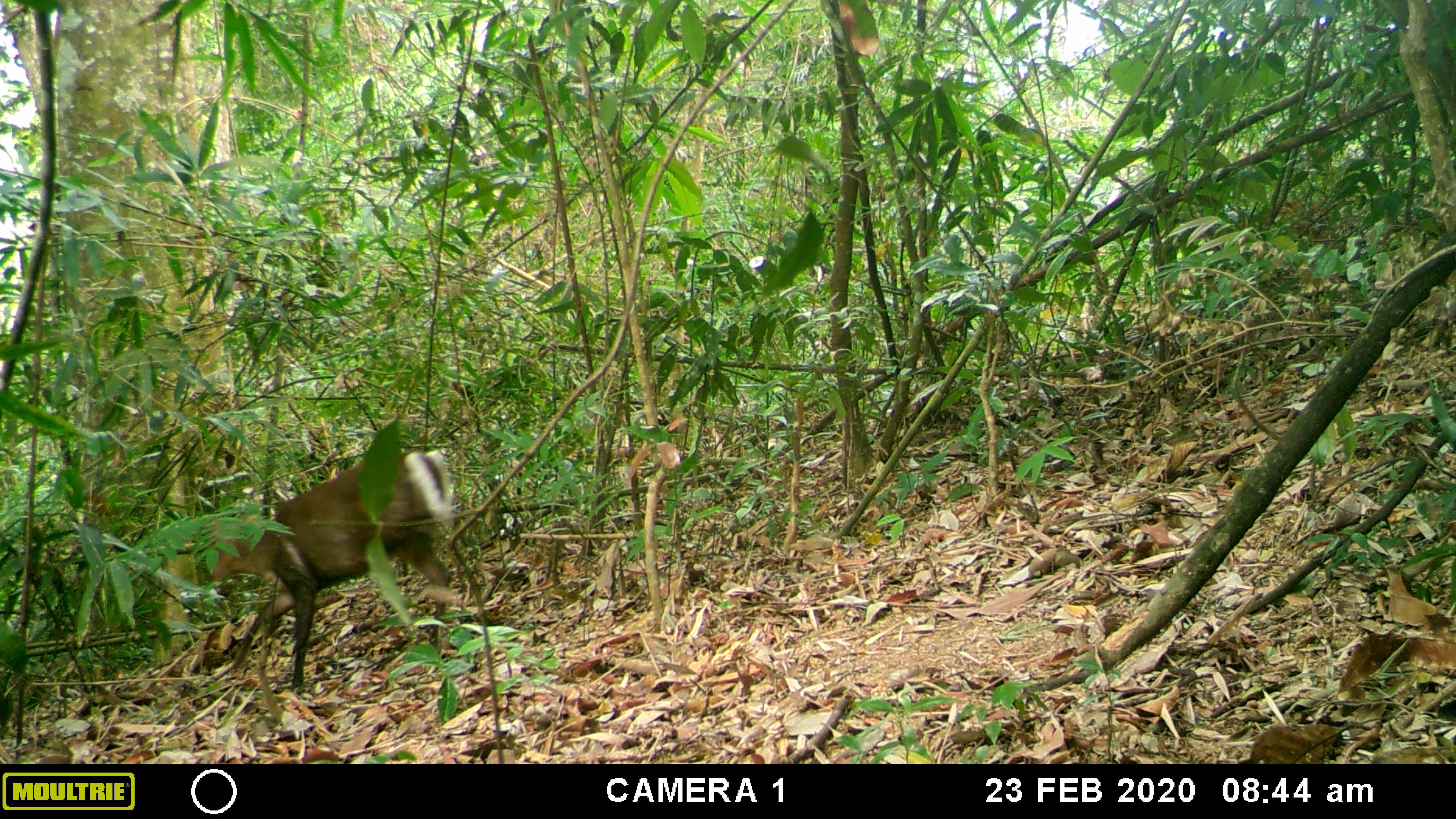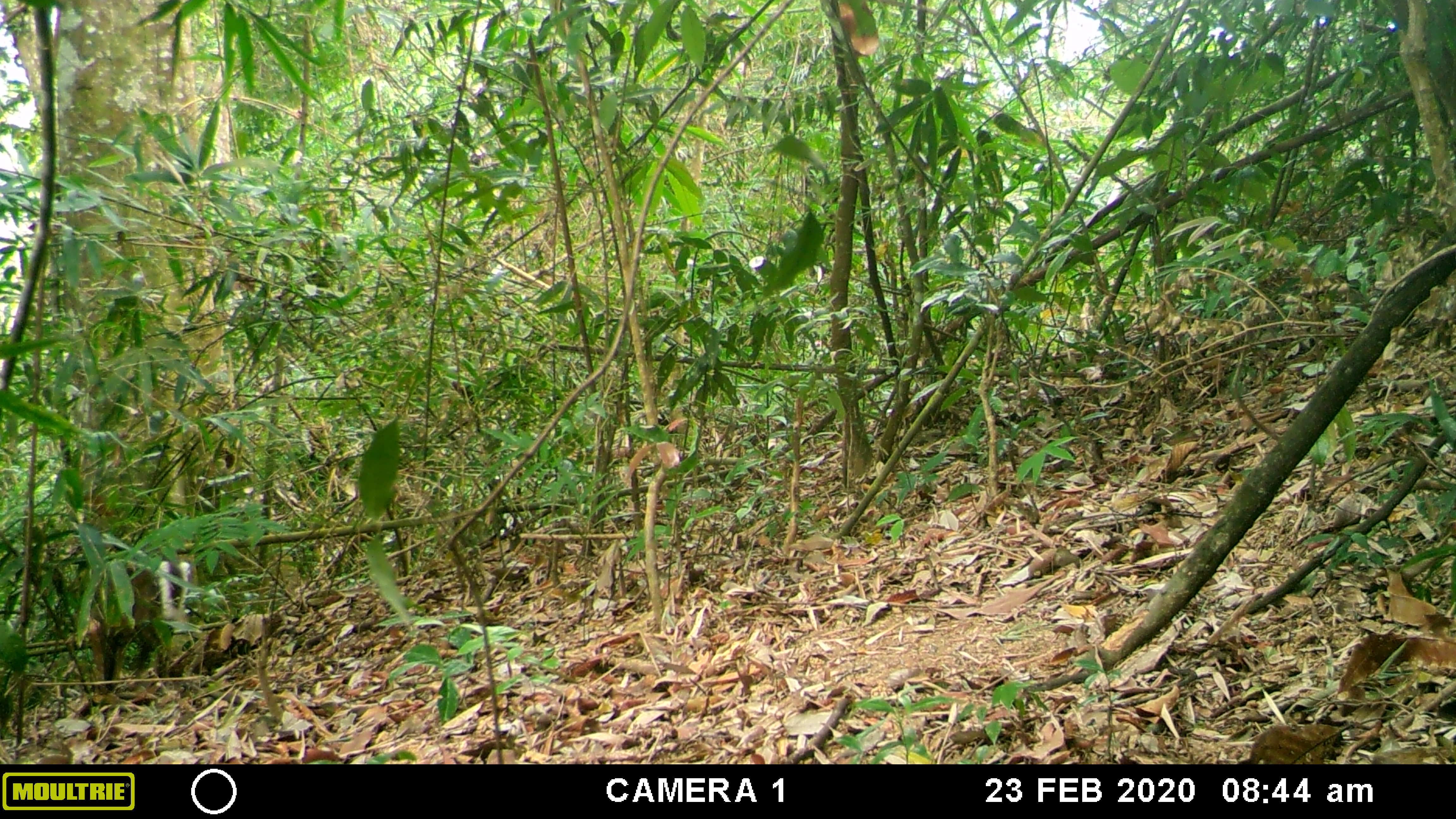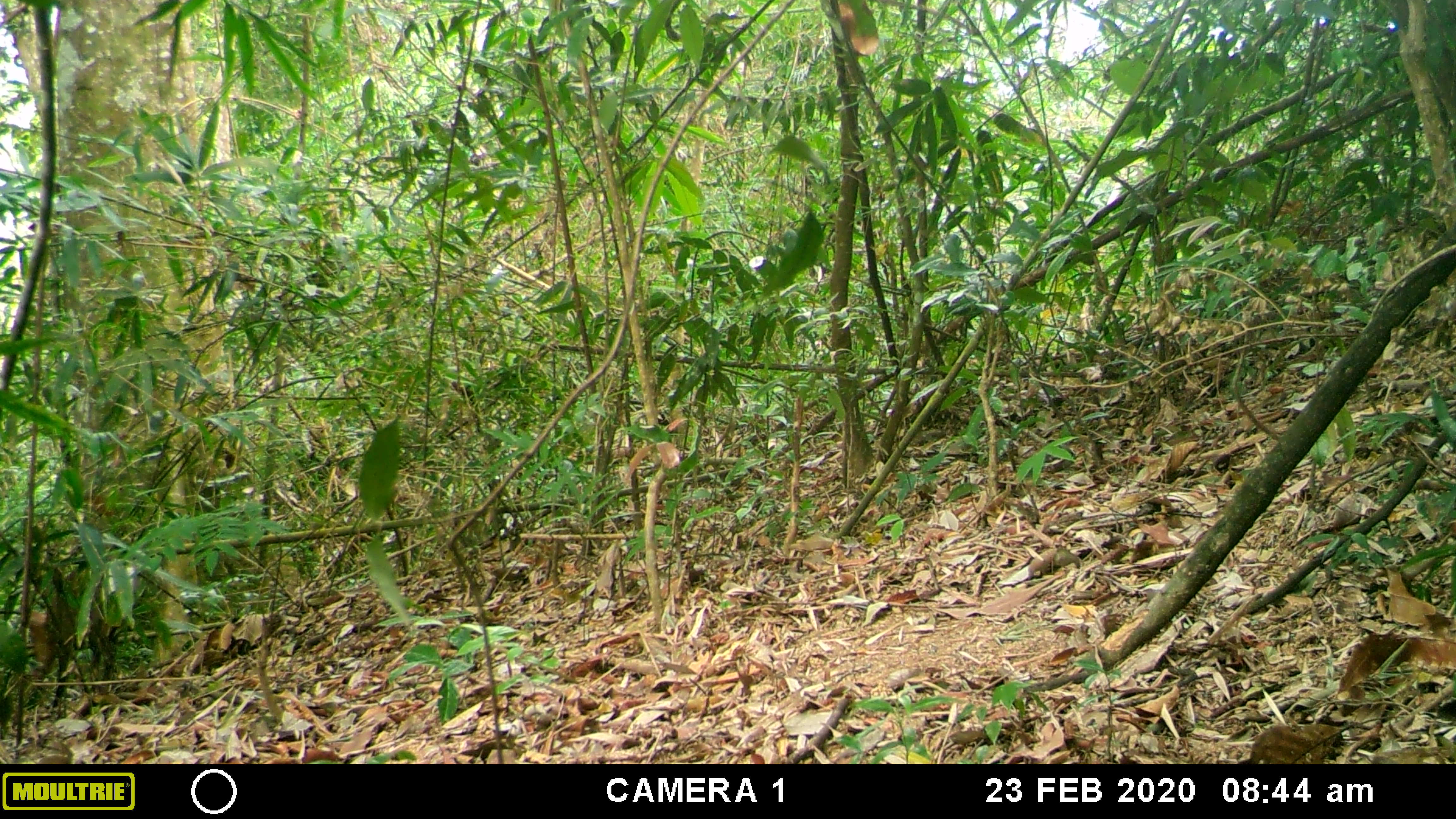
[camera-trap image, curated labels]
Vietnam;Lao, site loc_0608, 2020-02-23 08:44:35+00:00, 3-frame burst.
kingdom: Animalia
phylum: Chordata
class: Mammalia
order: Artiodactyla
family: Cervidae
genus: Muntiacus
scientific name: Muntiacus rooseveltorum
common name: roosevelt's muntjac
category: roosevelts muntjac group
Roosevelts muntjac group (roosevelt's muntjac) (Muntiacus rooseveltorum). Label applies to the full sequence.